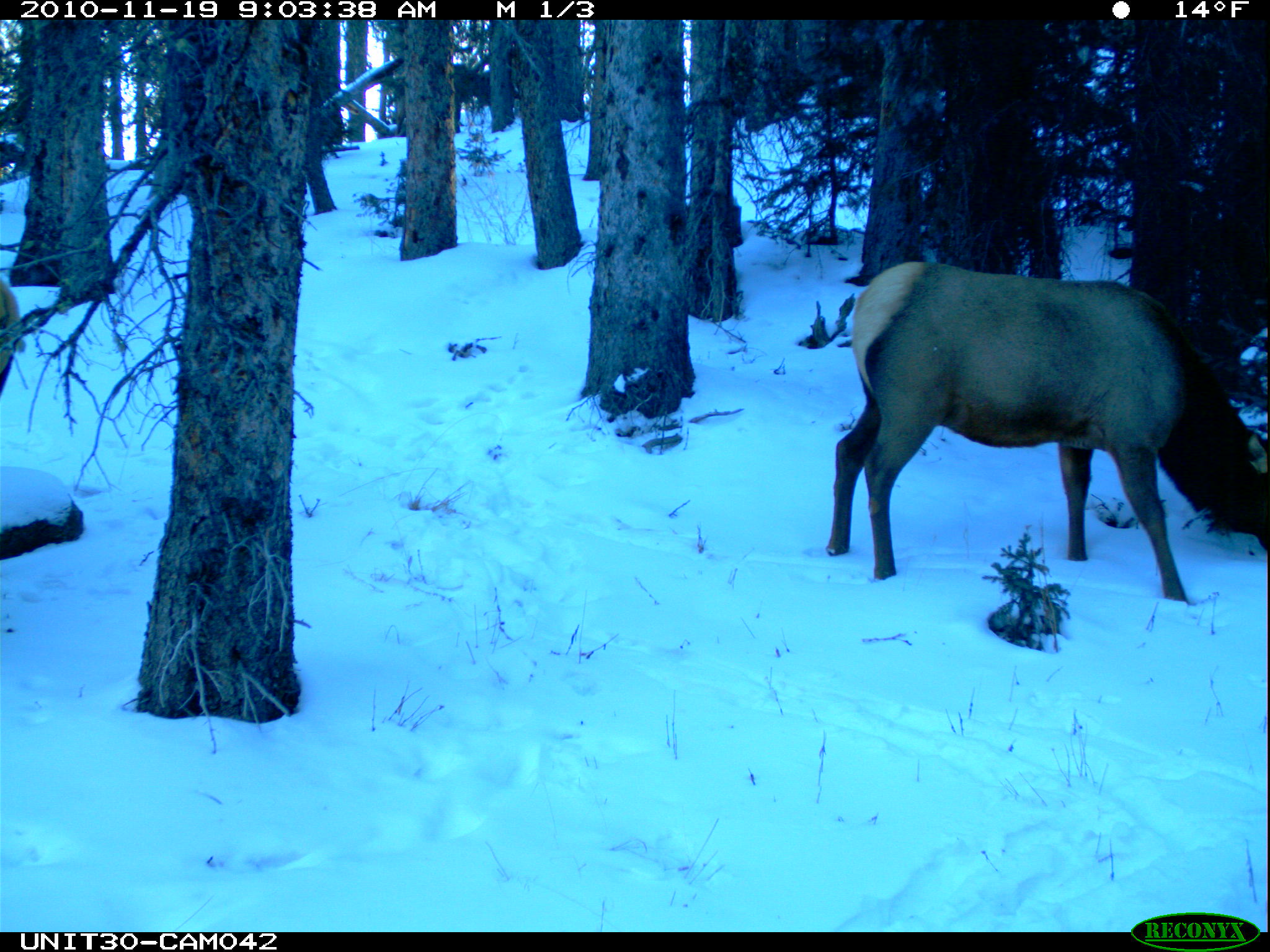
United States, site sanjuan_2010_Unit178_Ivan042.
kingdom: Animalia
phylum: Chordata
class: Mammalia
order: Artiodactyla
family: Cervidae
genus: Cervus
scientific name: Cervus elaphus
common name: red deer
Cervus elaphus (red deer).